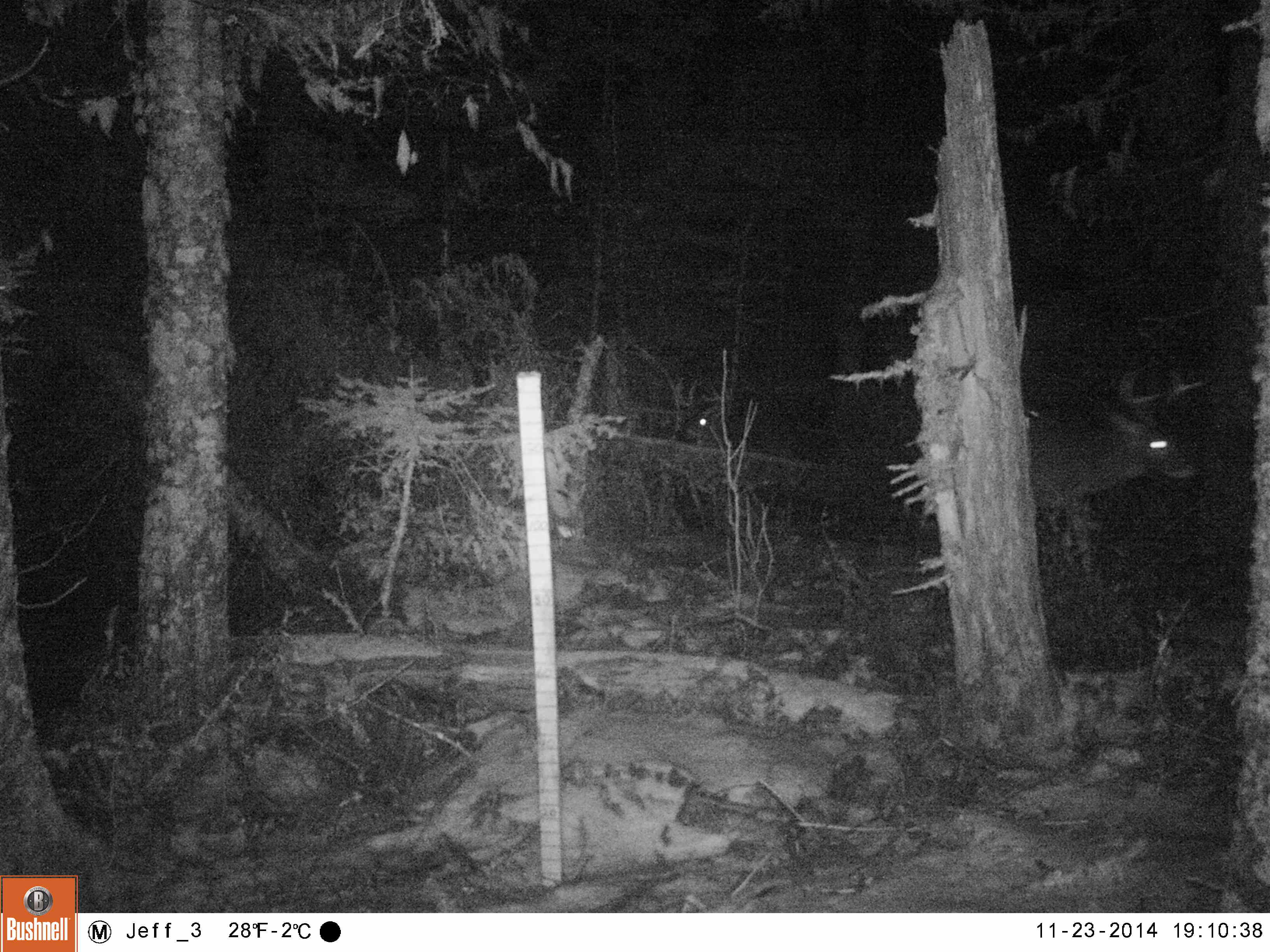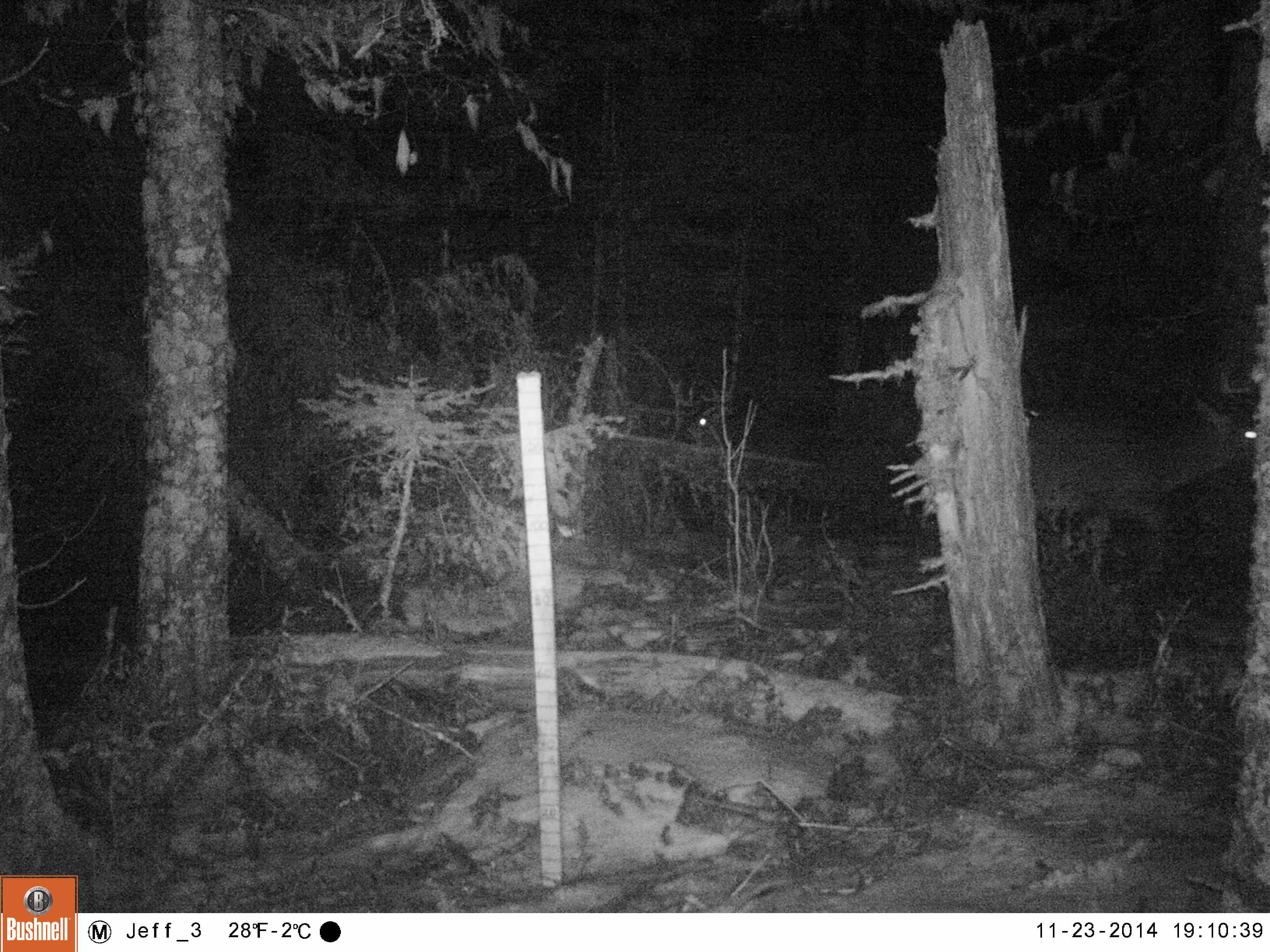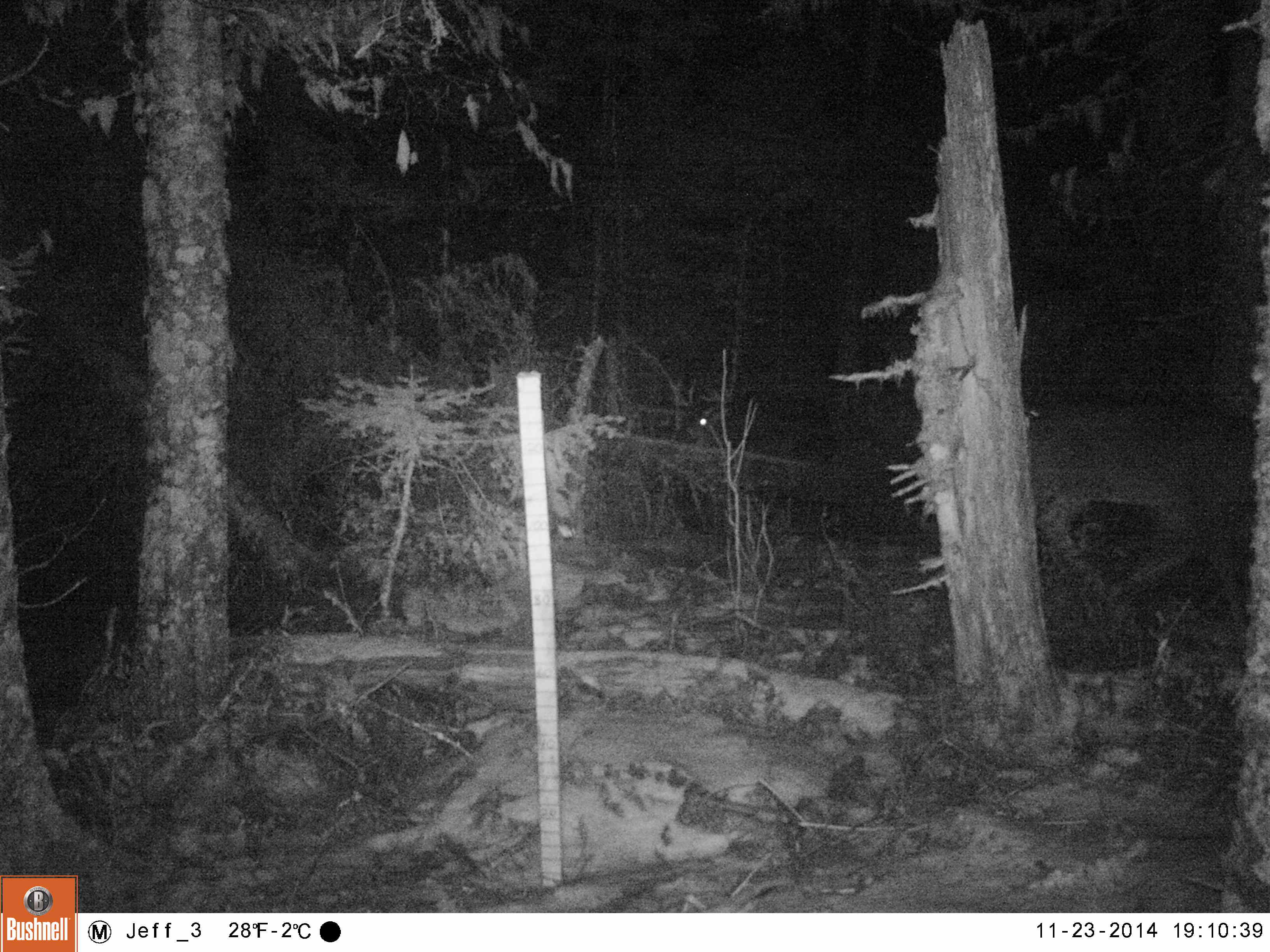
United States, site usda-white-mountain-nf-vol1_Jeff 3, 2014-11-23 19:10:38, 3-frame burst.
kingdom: Animalia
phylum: Chordata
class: Mammalia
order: Artiodactyla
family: Cervidae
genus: Odocoileus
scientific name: Odocoileus virginianus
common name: white-tailed deer